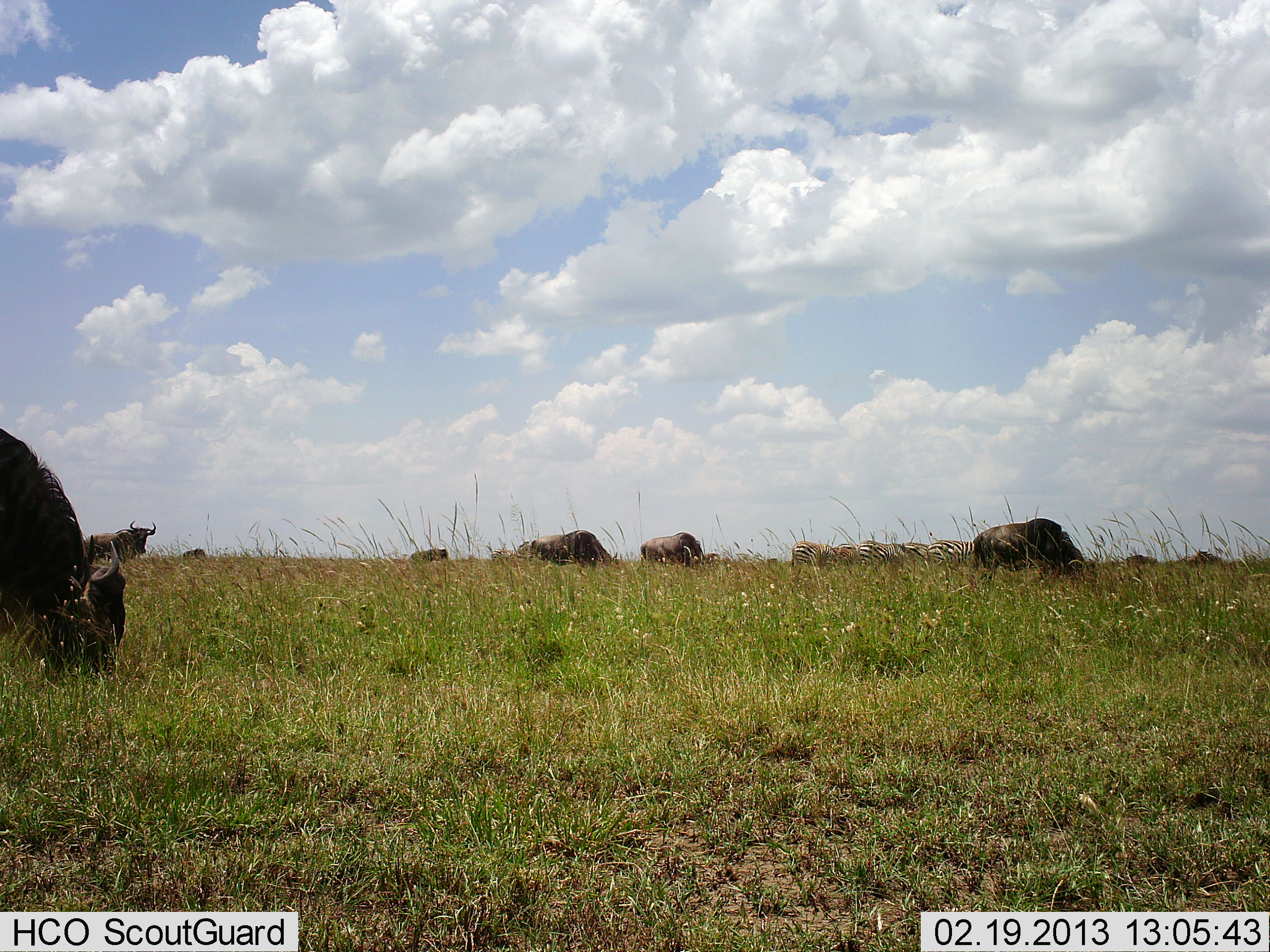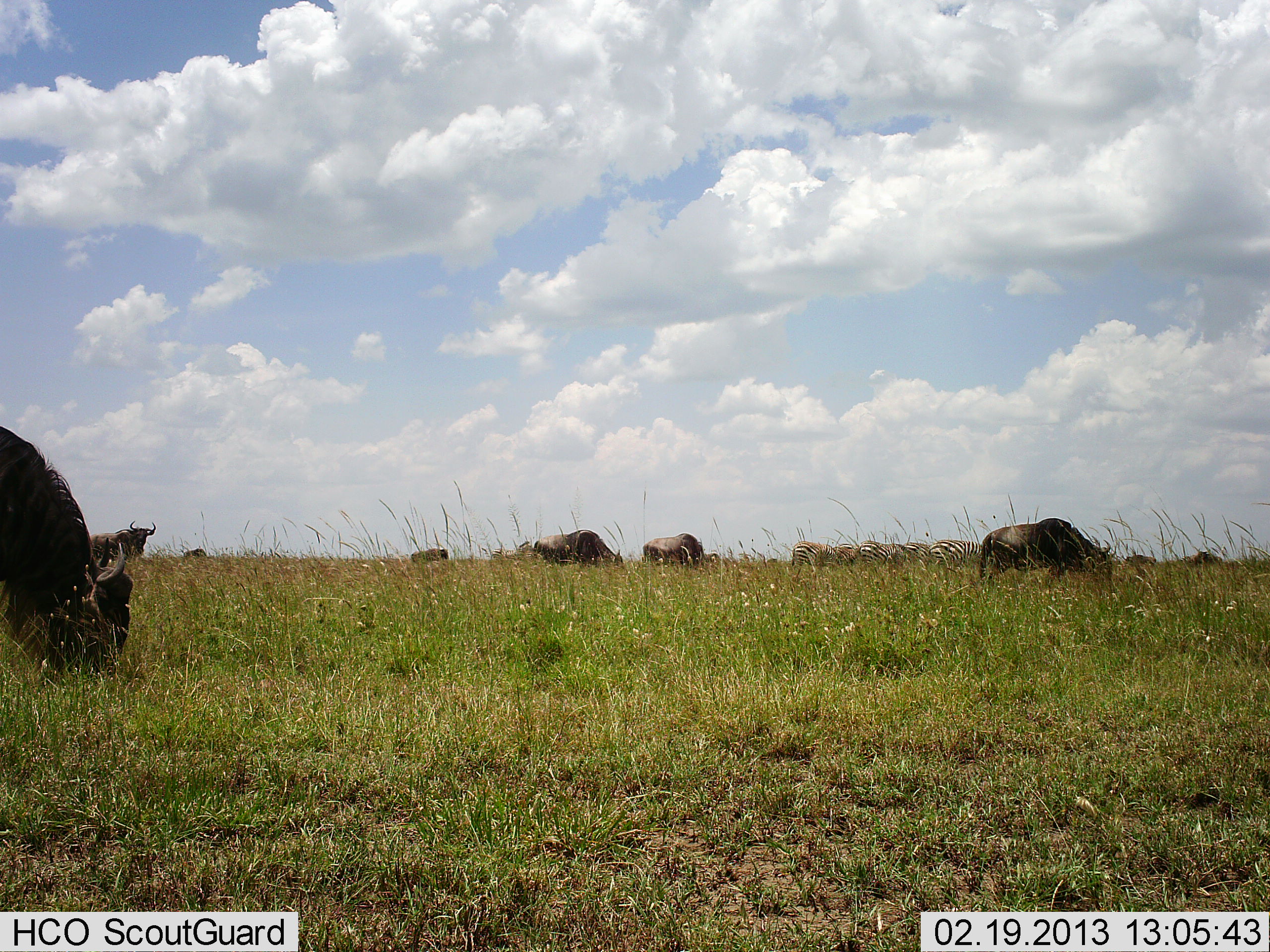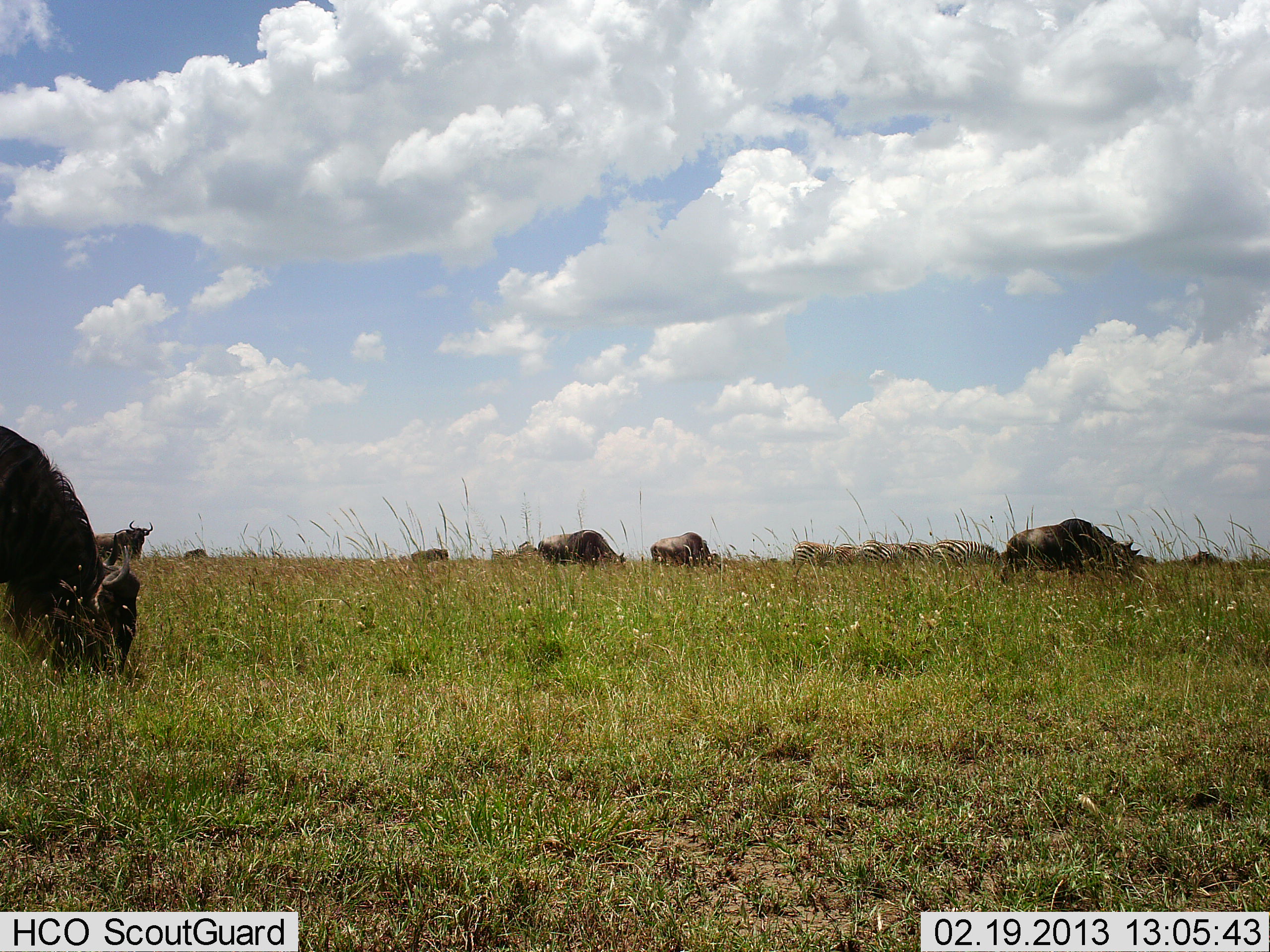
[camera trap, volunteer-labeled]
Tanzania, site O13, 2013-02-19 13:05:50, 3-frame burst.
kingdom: Animalia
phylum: Chordata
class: Mammalia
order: Artiodactyla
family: Bovidae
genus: Connochaetes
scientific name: Connochaetes taurinus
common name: blue wildebeest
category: wildebeest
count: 8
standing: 55%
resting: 0%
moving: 20%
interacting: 0%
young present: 0%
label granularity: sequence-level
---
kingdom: Animalia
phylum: Chordata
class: Mammalia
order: Perissodactyla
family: Equidae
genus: Equus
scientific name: Equus quagga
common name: plains zebra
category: zebra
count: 5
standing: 33%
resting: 0%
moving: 20%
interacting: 0%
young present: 0%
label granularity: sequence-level